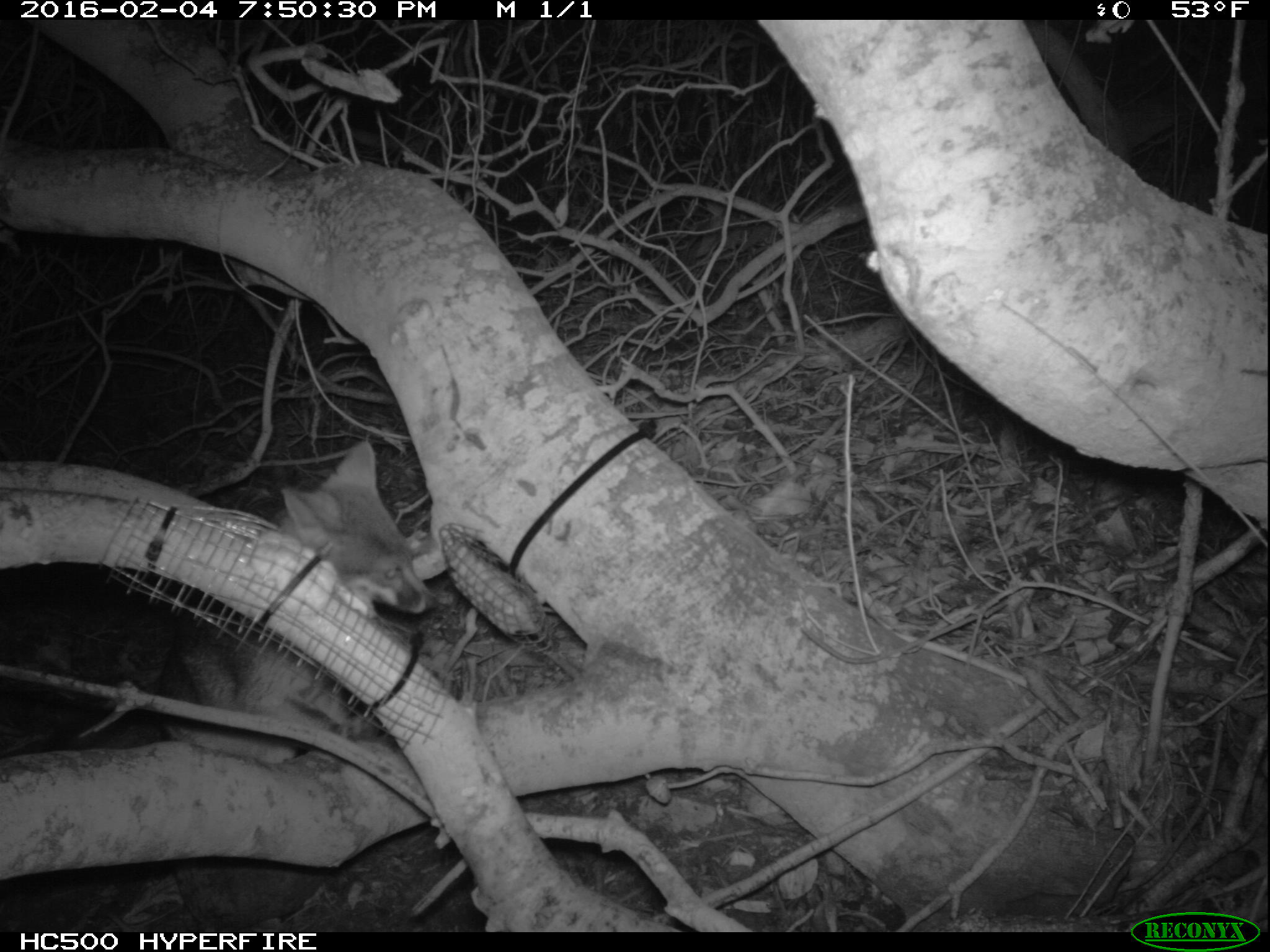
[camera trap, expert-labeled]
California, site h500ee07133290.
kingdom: Animalia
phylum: Chordata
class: Mammalia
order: Carnivora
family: Canidae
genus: Urocyon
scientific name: Urocyon littoralis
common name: island fox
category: fox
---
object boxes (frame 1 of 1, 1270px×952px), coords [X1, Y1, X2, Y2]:
fox: [0, 438, 438, 763]